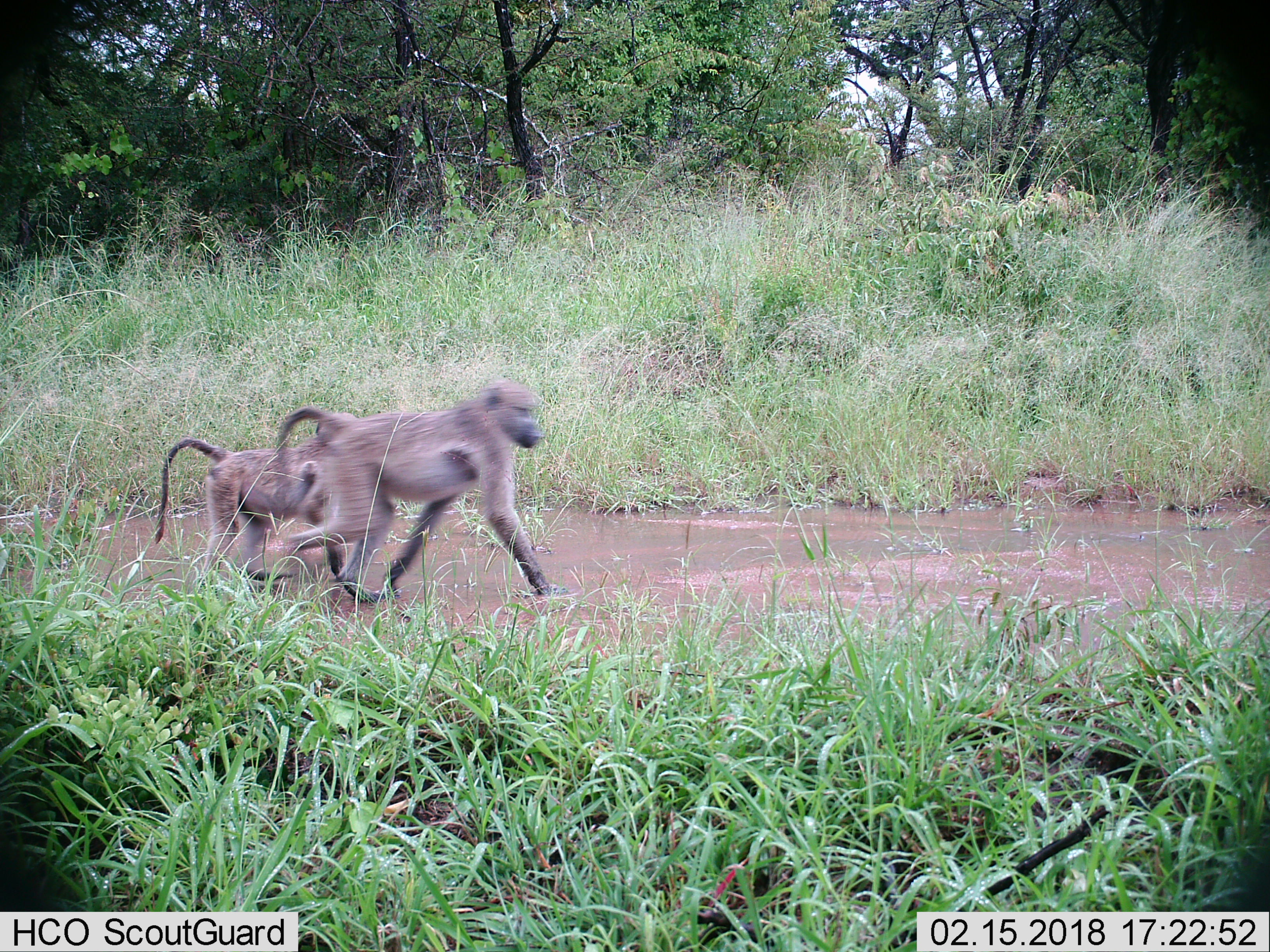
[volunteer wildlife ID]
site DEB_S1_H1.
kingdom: Animalia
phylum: Chordata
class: Mammalia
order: Primates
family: Cercopithecidae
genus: Papio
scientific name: Papio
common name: baboon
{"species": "baboon (Papio)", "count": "2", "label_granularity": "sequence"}